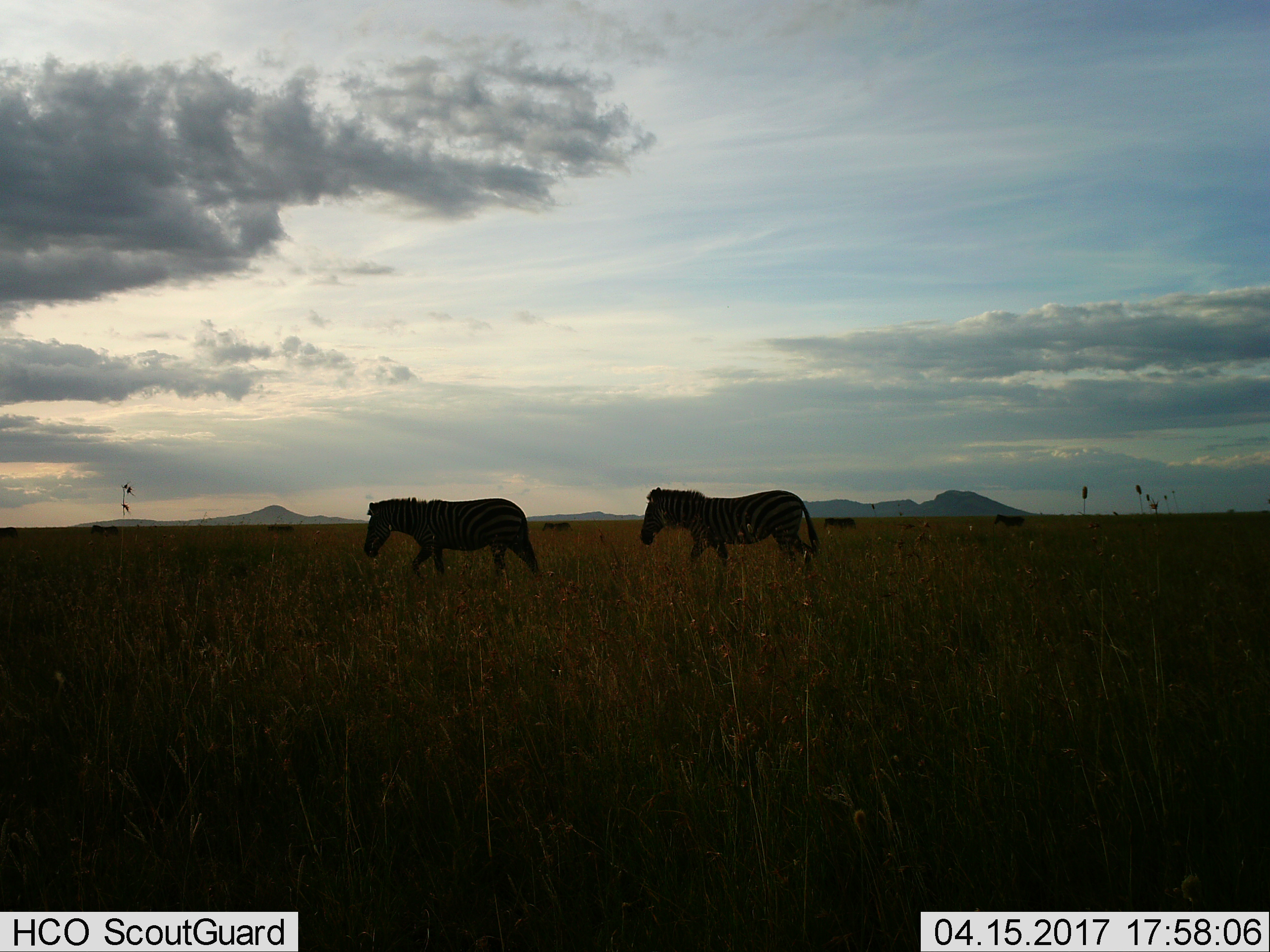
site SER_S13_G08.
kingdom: Animalia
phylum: Chordata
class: Mammalia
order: Perissodactyla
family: Equidae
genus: Equus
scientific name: Equus quagga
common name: plains zebra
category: zebraplains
Zebraplains (plains zebra) (Equus quagga), count 2. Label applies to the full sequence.